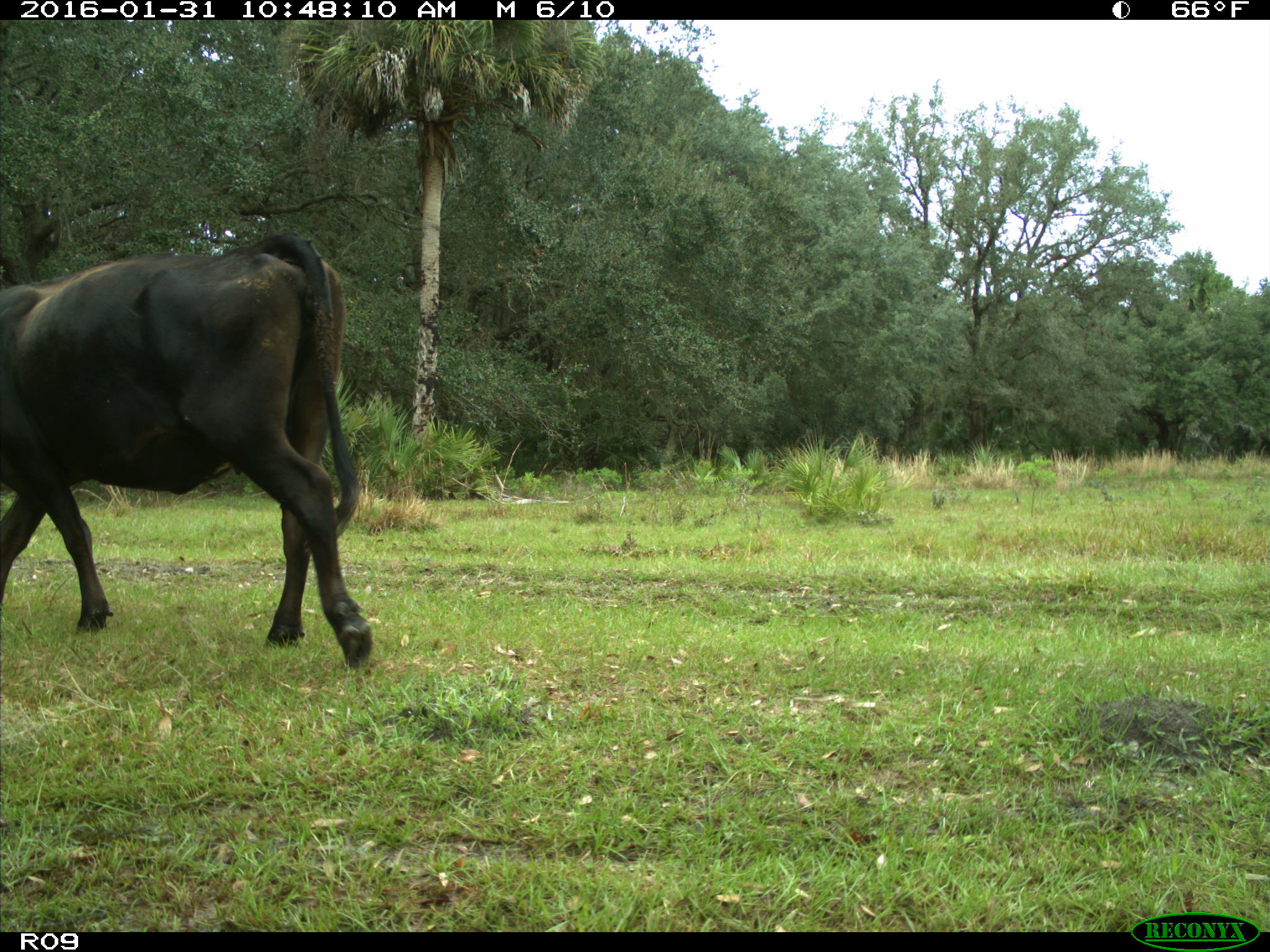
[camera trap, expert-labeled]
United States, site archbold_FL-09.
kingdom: Animalia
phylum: Chordata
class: Mammalia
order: Artiodactyla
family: Bovidae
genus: Bos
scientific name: Bos taurus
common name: domestic cow